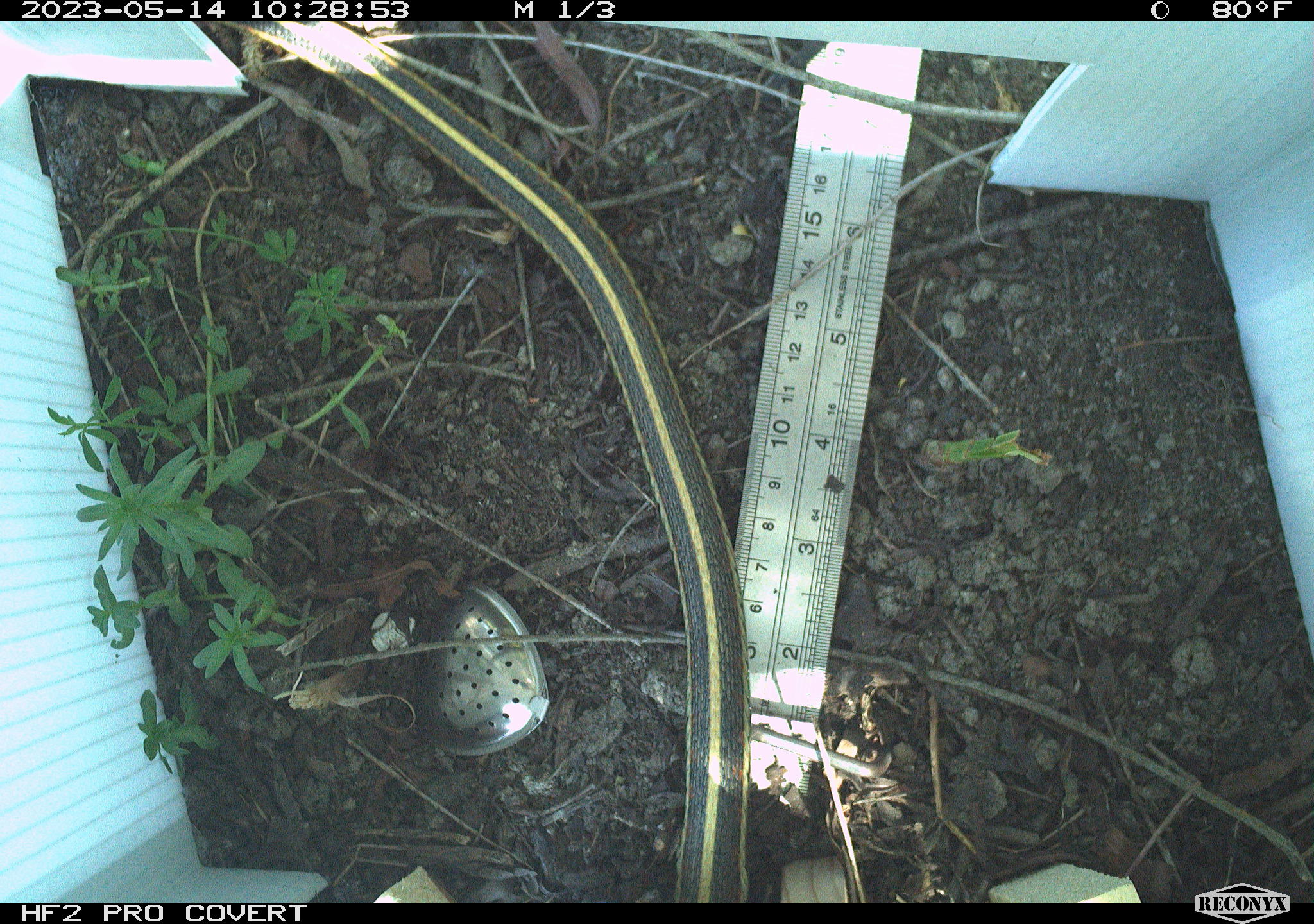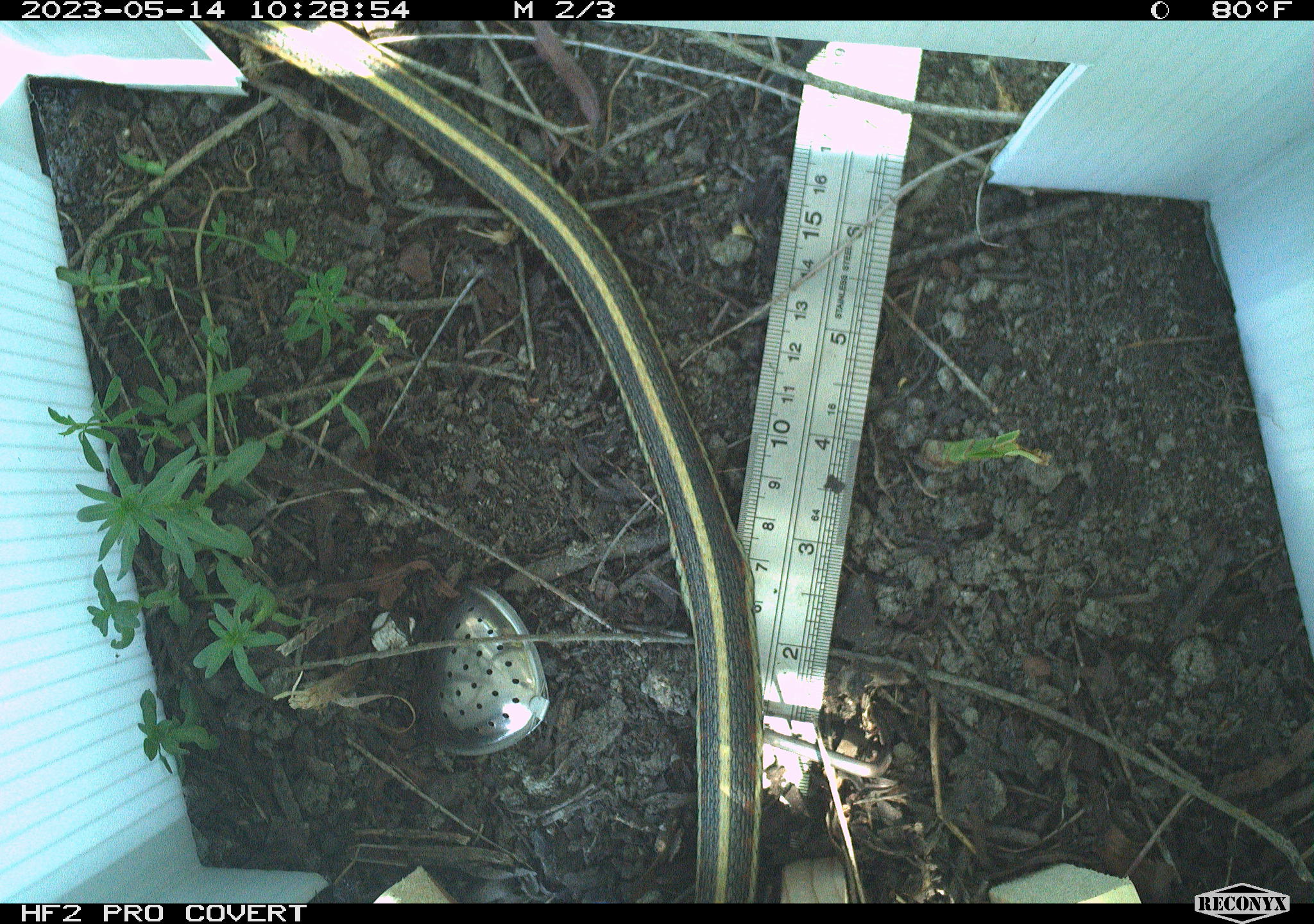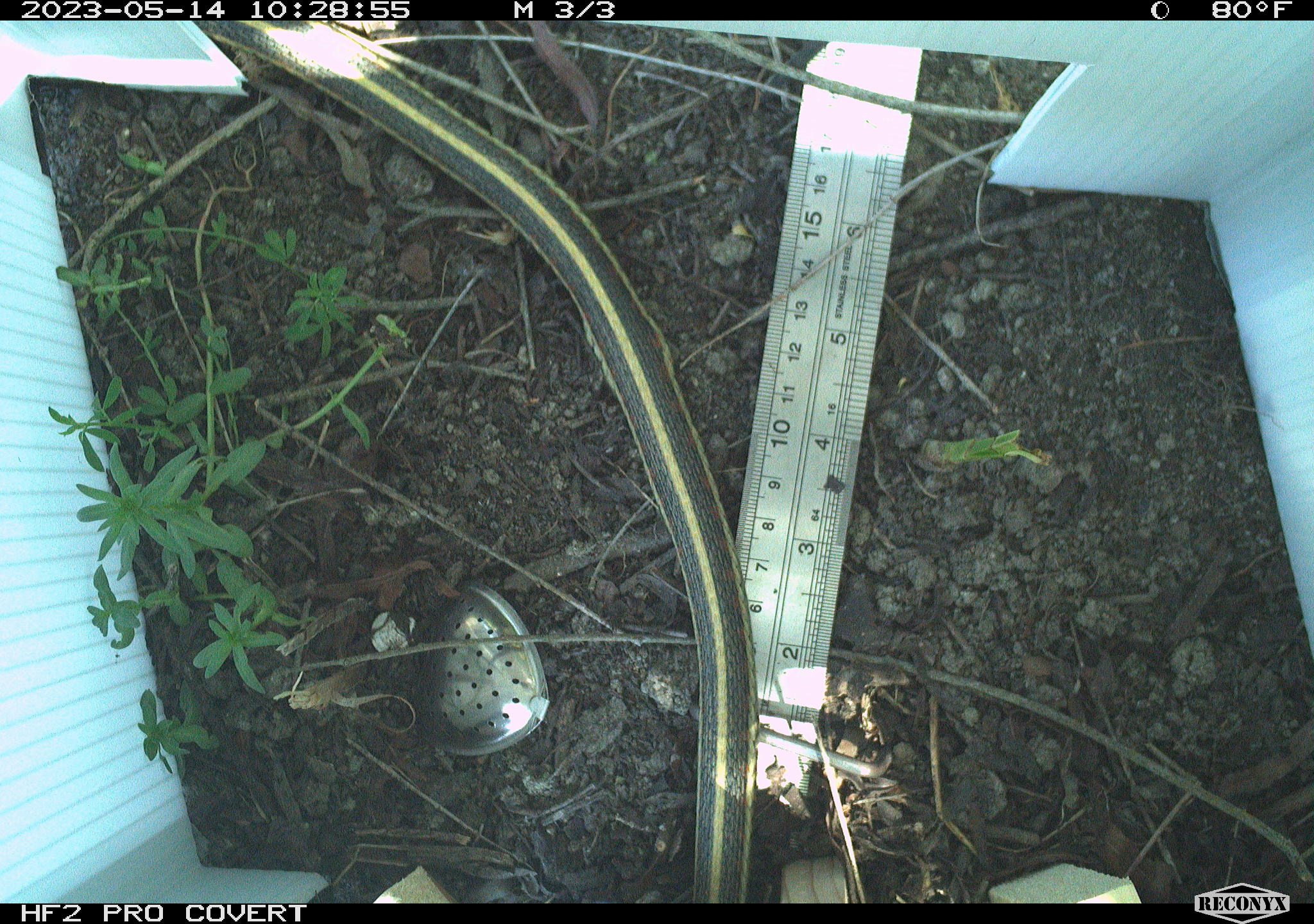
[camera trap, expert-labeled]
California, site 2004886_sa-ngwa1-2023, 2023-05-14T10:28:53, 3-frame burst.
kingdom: Animalia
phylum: Chordata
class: Reptilia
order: Squamata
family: Colubridae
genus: Thamnophis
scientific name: Thamnophis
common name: american gartersnakes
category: thamnophis species